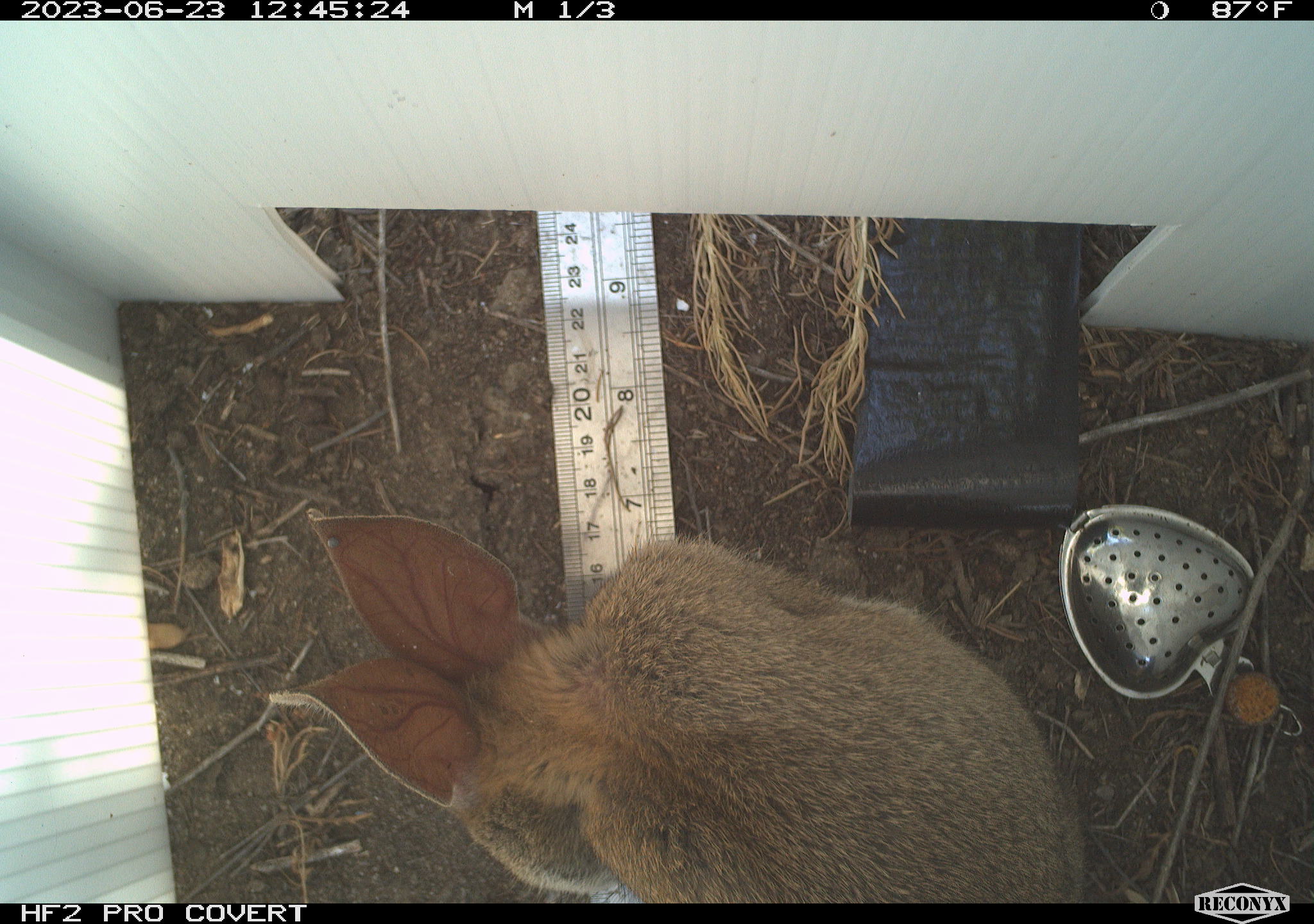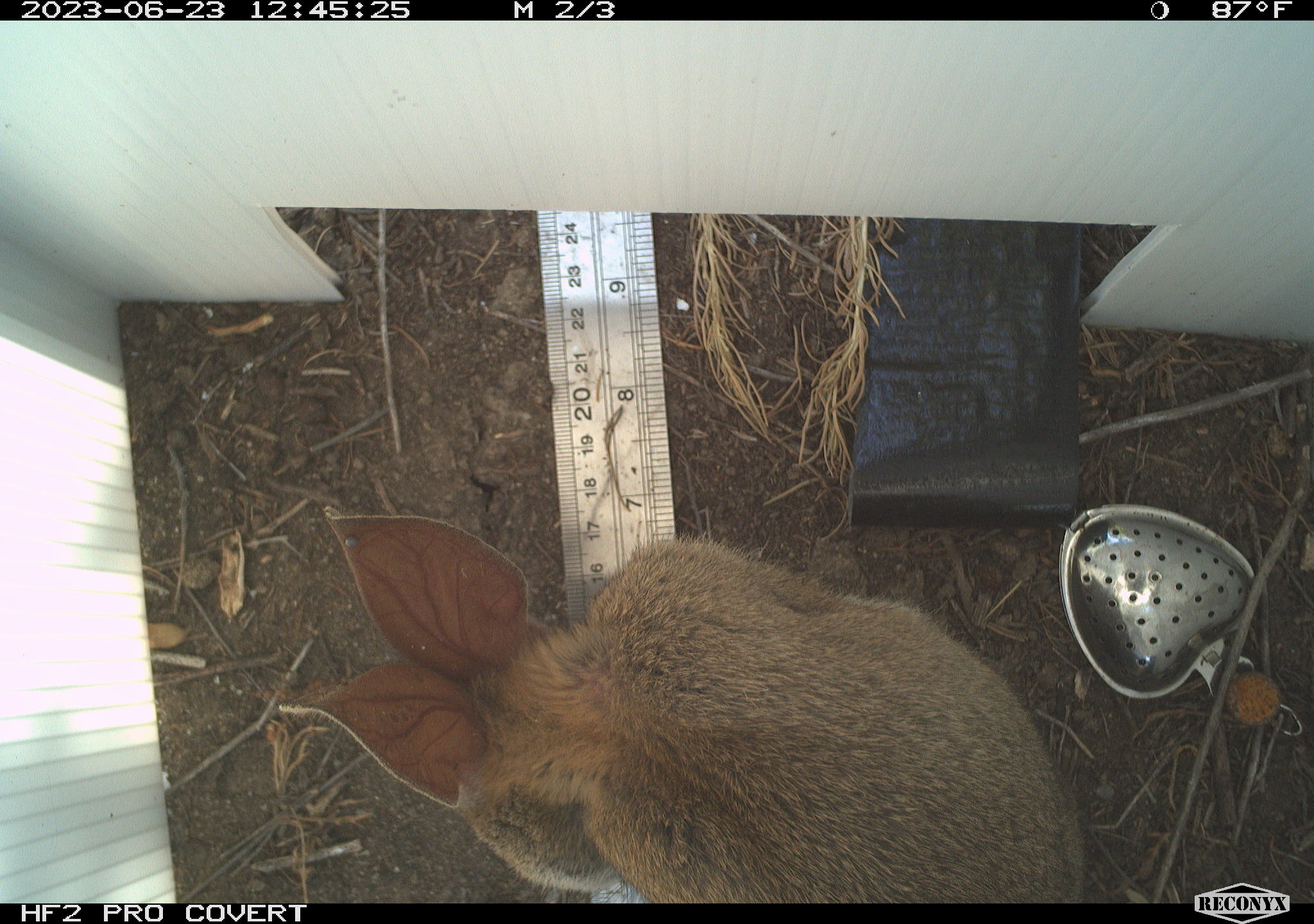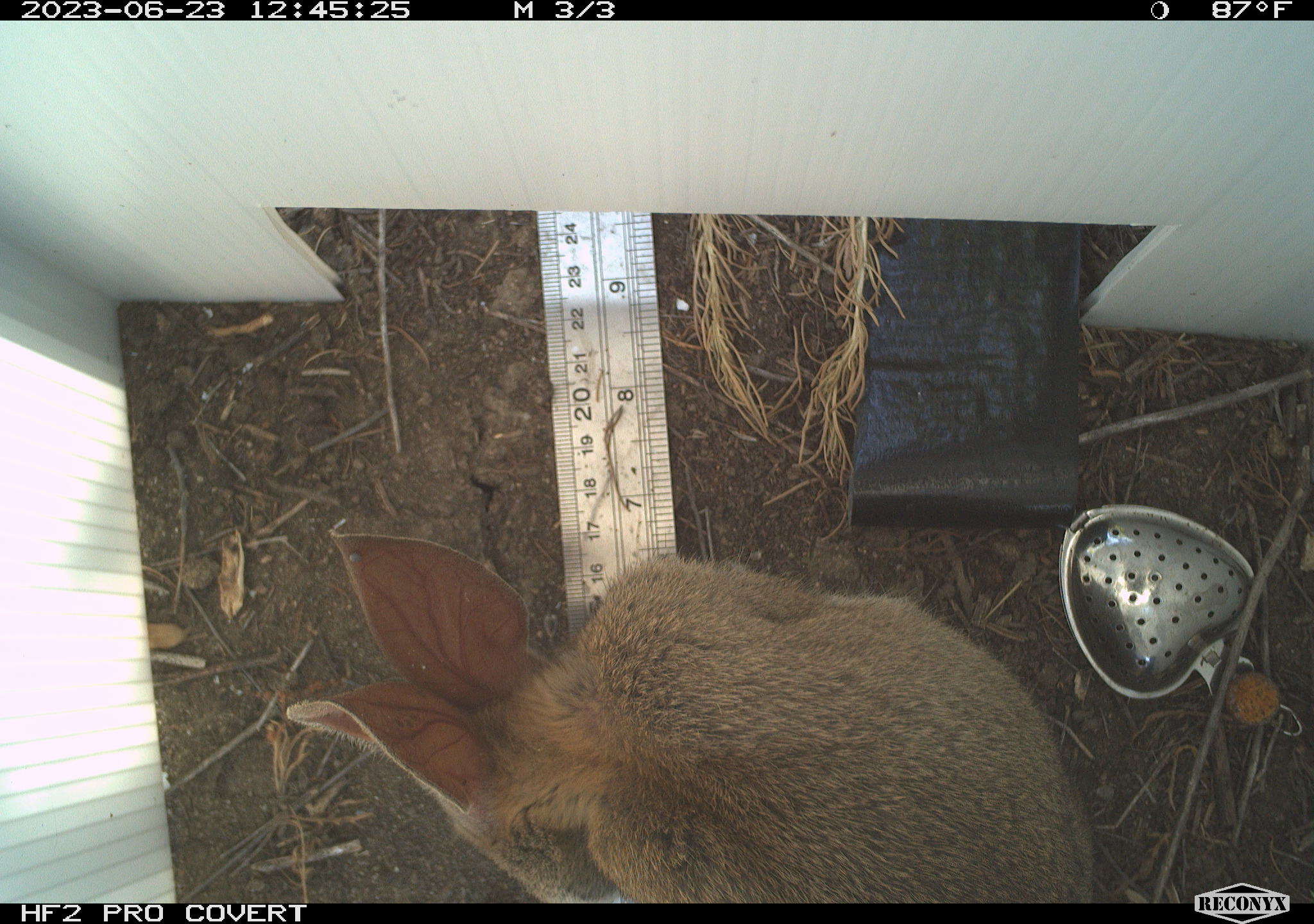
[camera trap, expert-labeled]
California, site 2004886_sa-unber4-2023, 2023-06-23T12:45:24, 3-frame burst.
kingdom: Animalia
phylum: Chordata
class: Mammalia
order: Lagomorpha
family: Leporidae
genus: Sylvilagus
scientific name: Sylvilagus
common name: cottontail rabbits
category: sylvilagus species